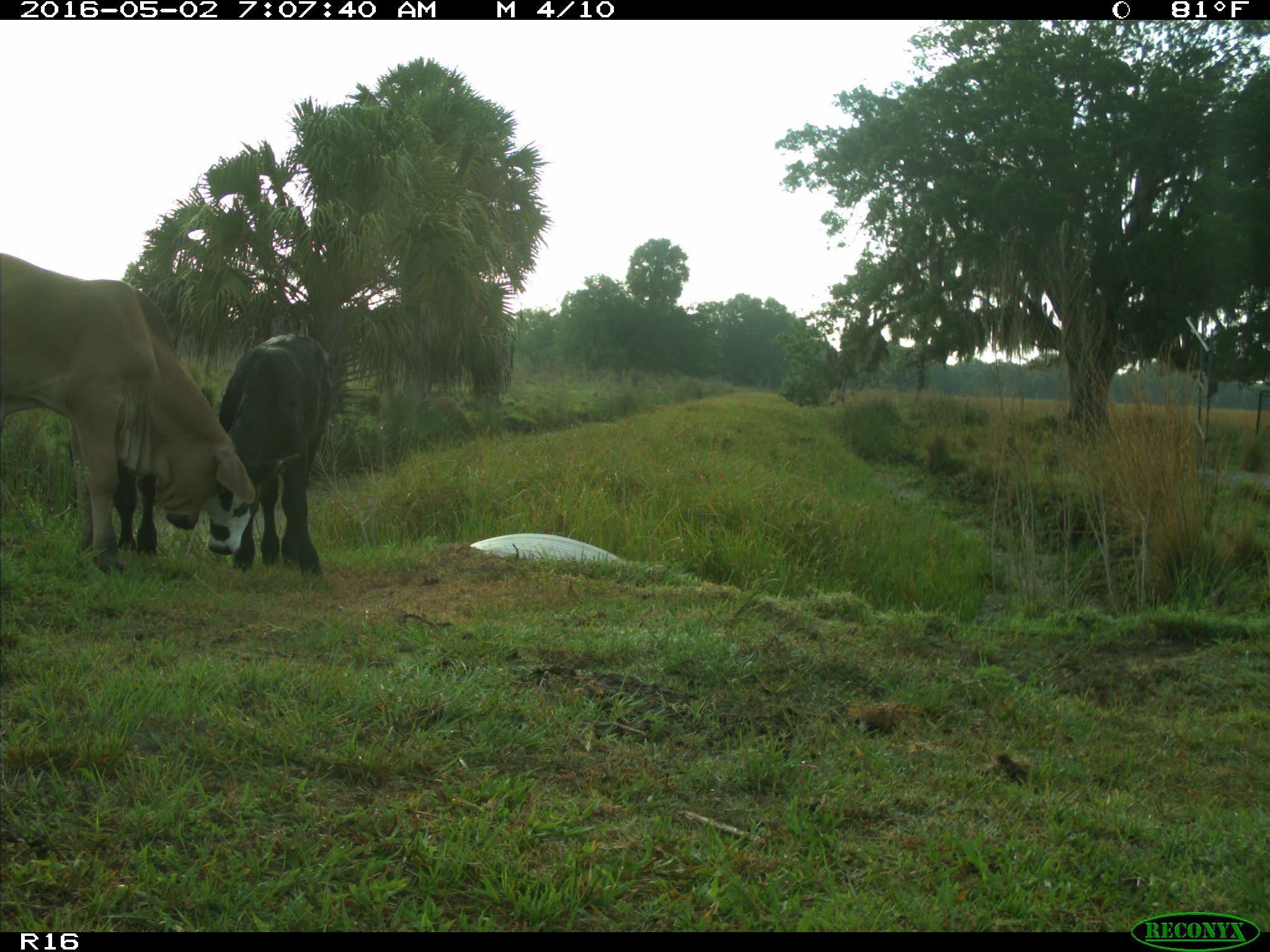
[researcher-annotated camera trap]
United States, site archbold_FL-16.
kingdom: Animalia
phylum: Chordata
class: Mammalia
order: Artiodactyla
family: Bovidae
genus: Bos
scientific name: Bos taurus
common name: domestic cow